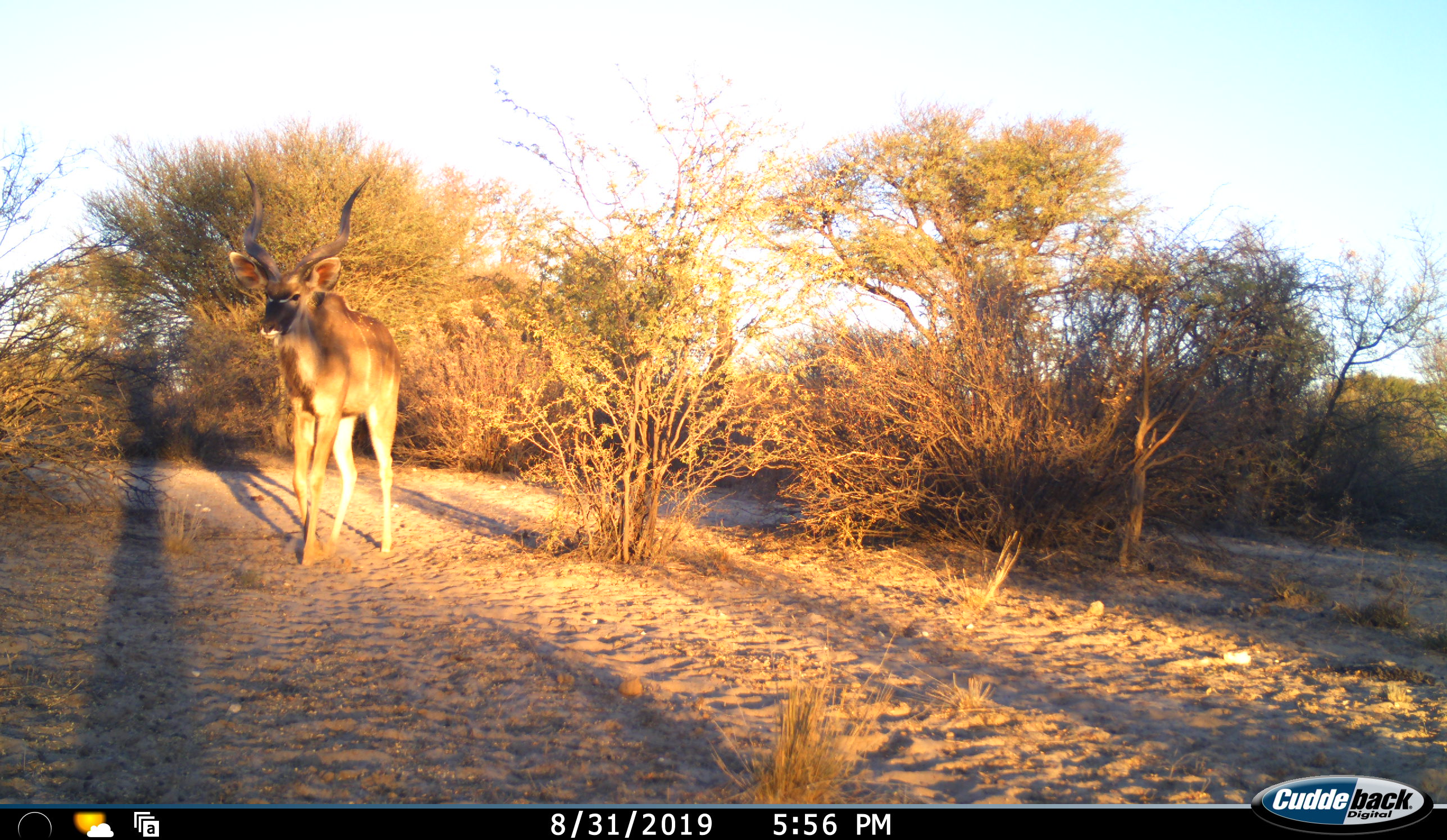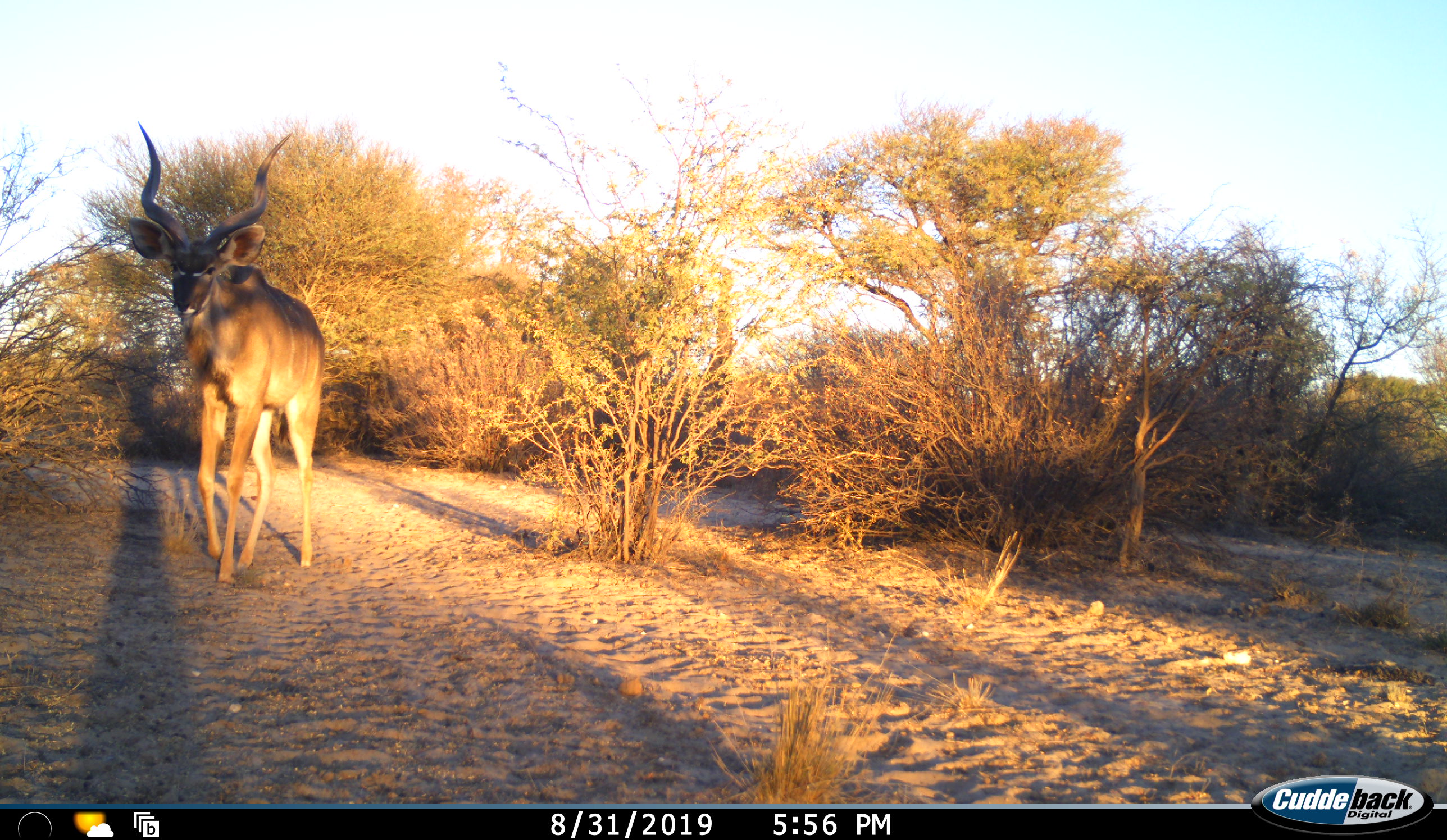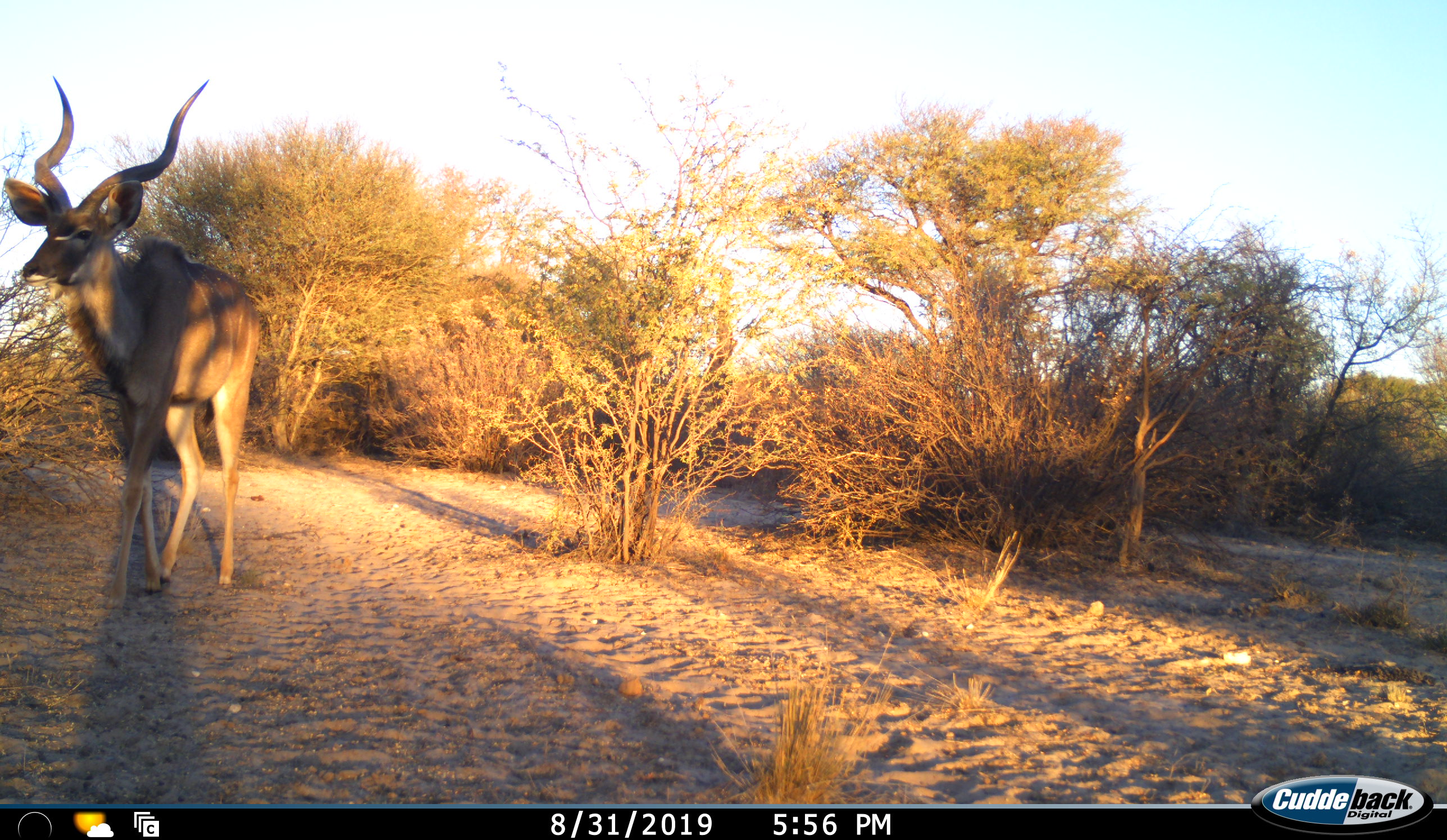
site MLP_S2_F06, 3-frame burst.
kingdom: Animalia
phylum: Chordata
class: Mammalia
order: Artiodactyla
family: Bovidae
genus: Tragelaphus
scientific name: Tragelaphus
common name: kudu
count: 1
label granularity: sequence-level